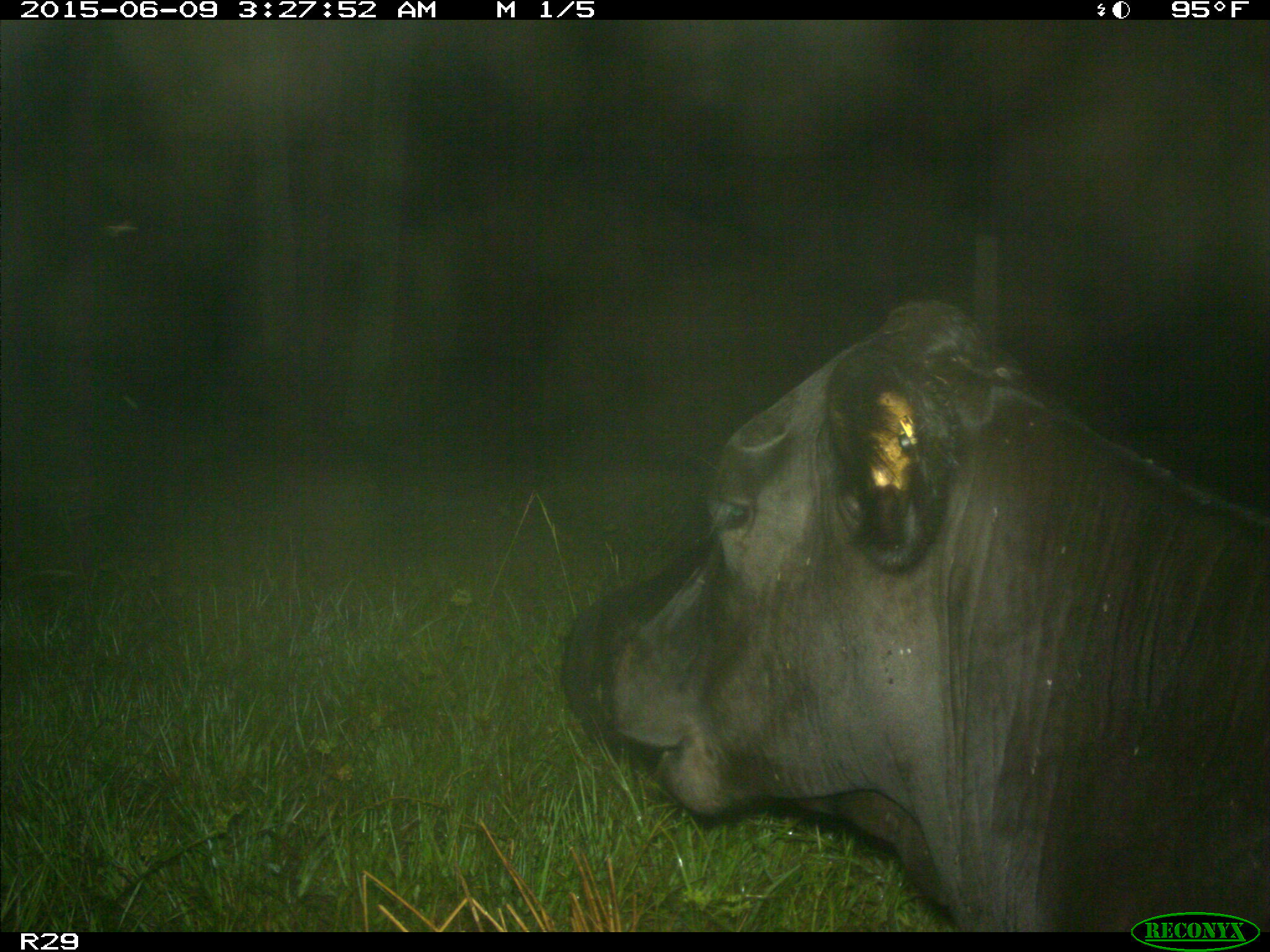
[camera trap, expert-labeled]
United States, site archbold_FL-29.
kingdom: Animalia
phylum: Chordata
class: Mammalia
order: Artiodactyla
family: Bovidae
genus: Bos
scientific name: Bos taurus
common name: domestic cow